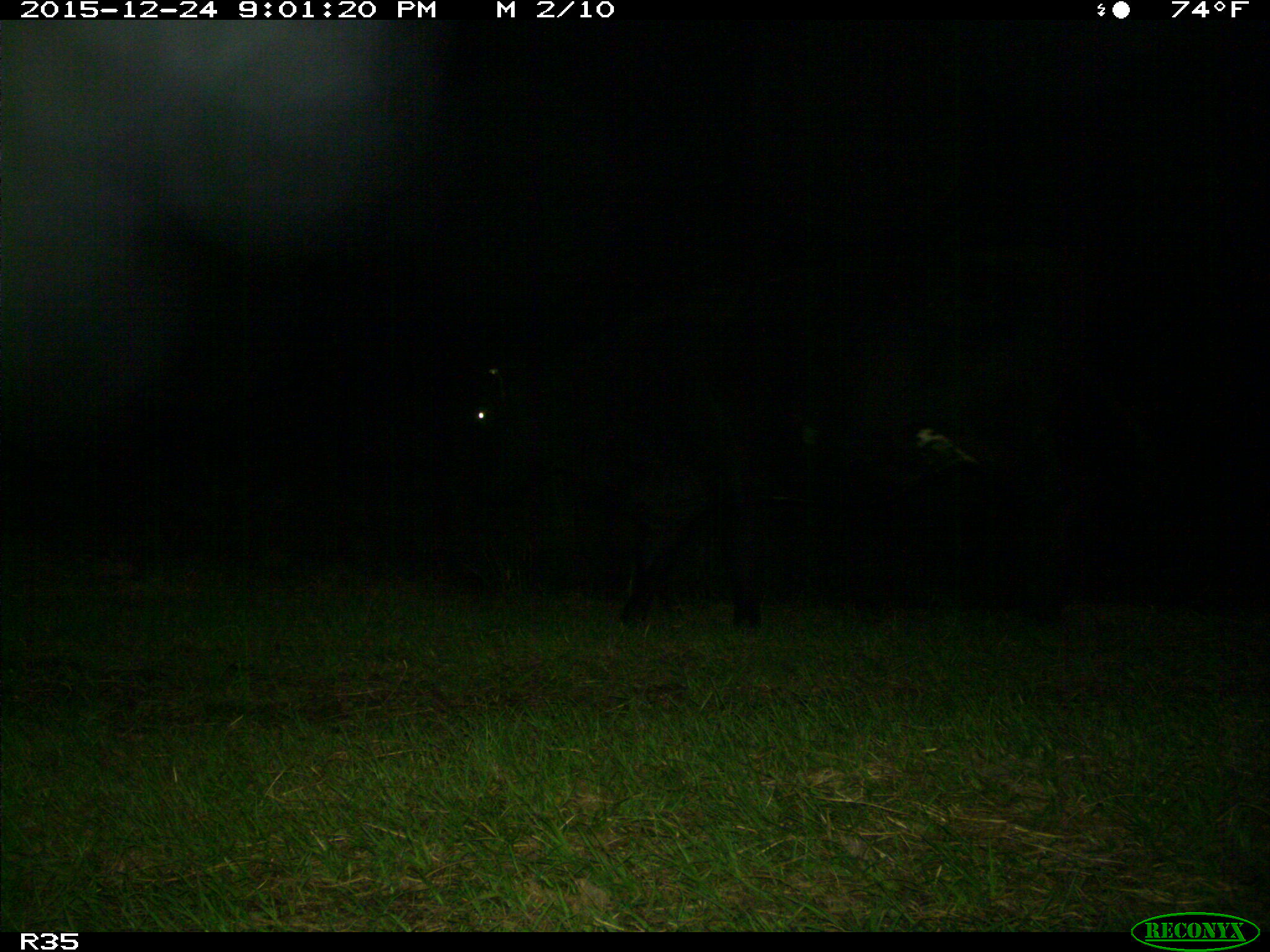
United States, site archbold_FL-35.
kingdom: Animalia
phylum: Chordata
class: Mammalia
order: Artiodactyla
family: Bovidae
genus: Bos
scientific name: Bos taurus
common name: domestic cow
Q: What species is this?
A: Bos taurus (domestic cow).